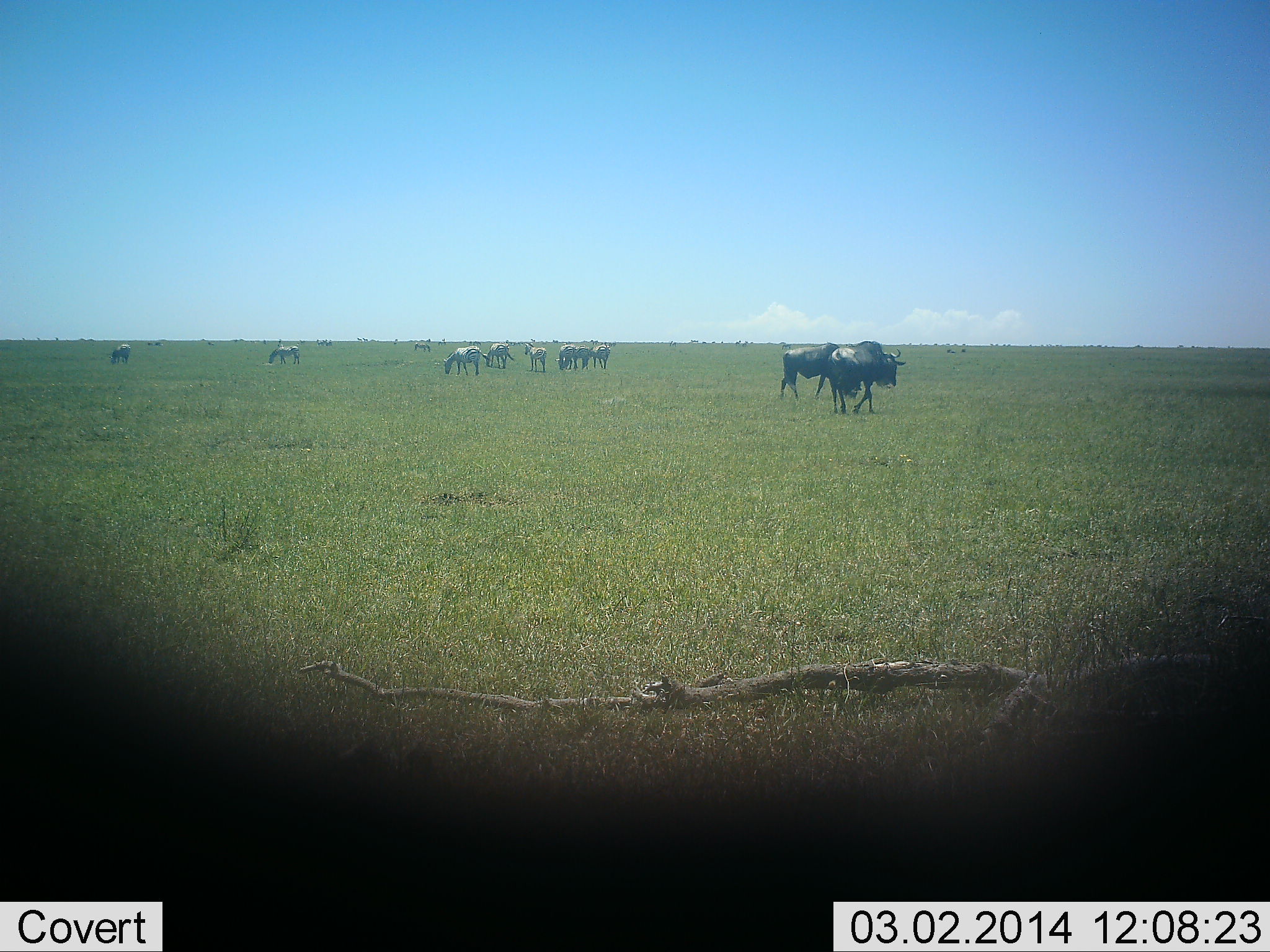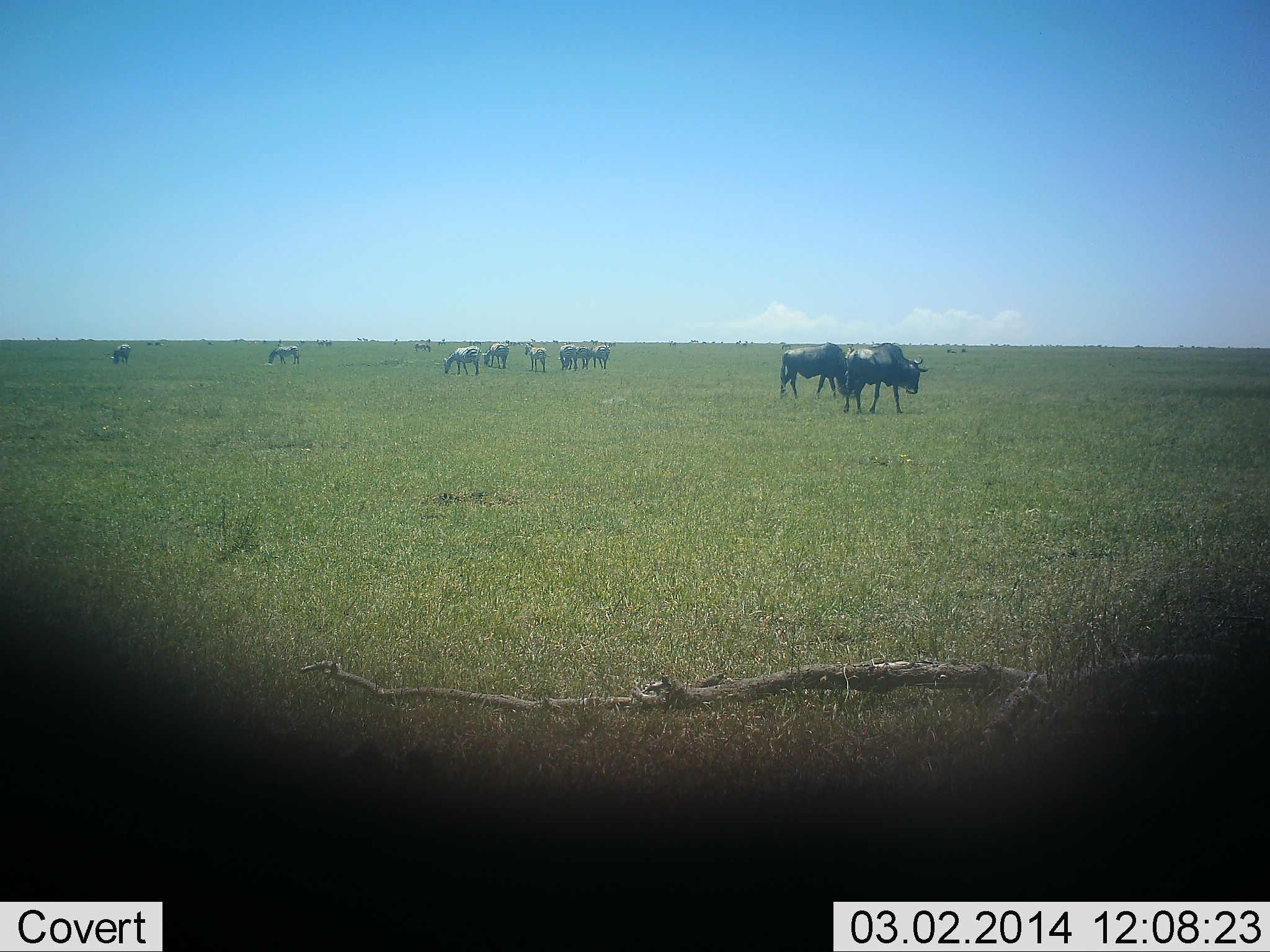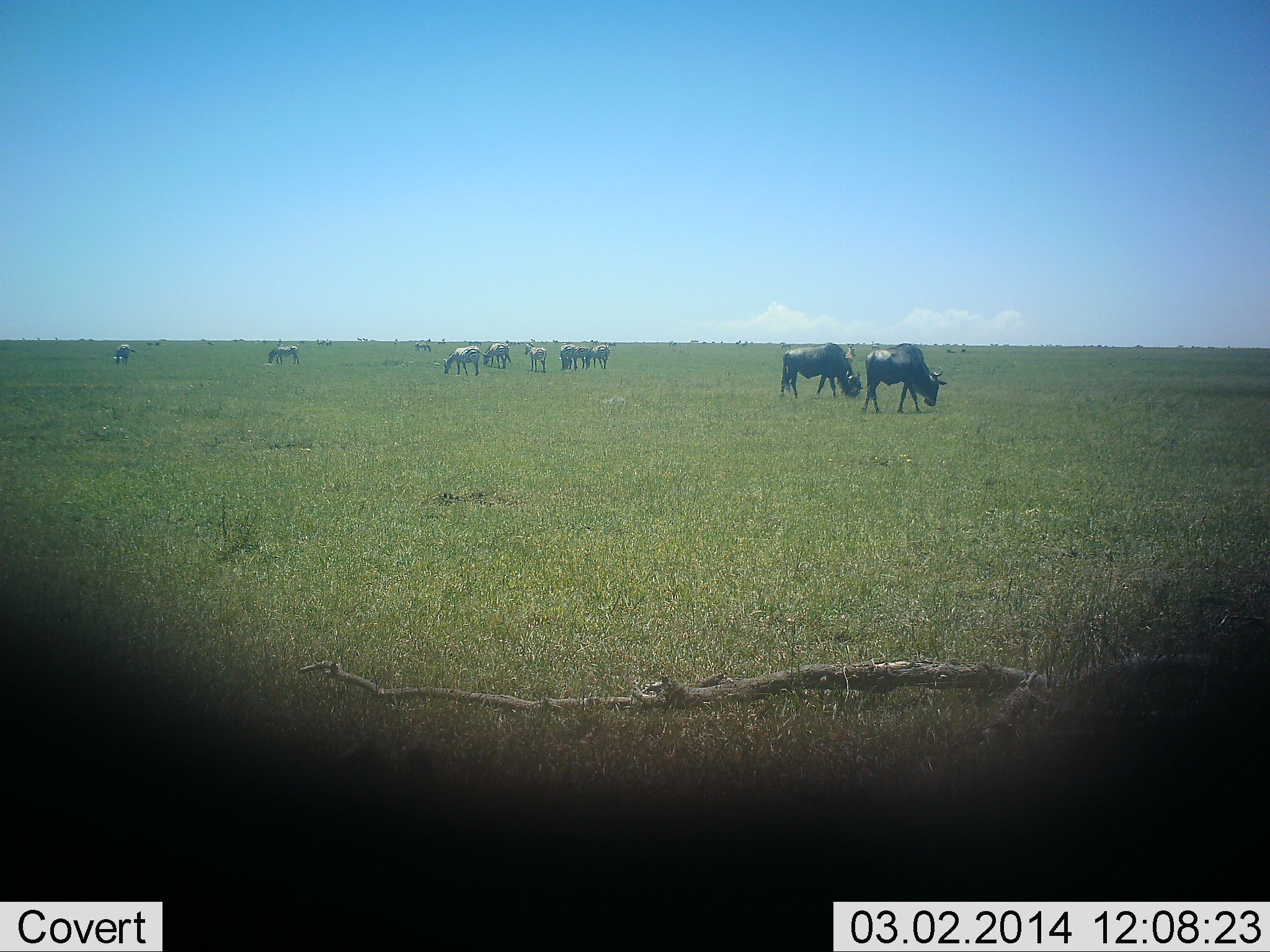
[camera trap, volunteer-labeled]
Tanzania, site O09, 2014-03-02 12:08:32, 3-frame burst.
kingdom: Animalia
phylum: Chordata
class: Mammalia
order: Artiodactyla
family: Bovidae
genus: Connochaetes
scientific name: Connochaetes taurinus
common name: blue wildebeest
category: wildebeest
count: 2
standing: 33%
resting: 0%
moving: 53%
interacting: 0%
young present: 7%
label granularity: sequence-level